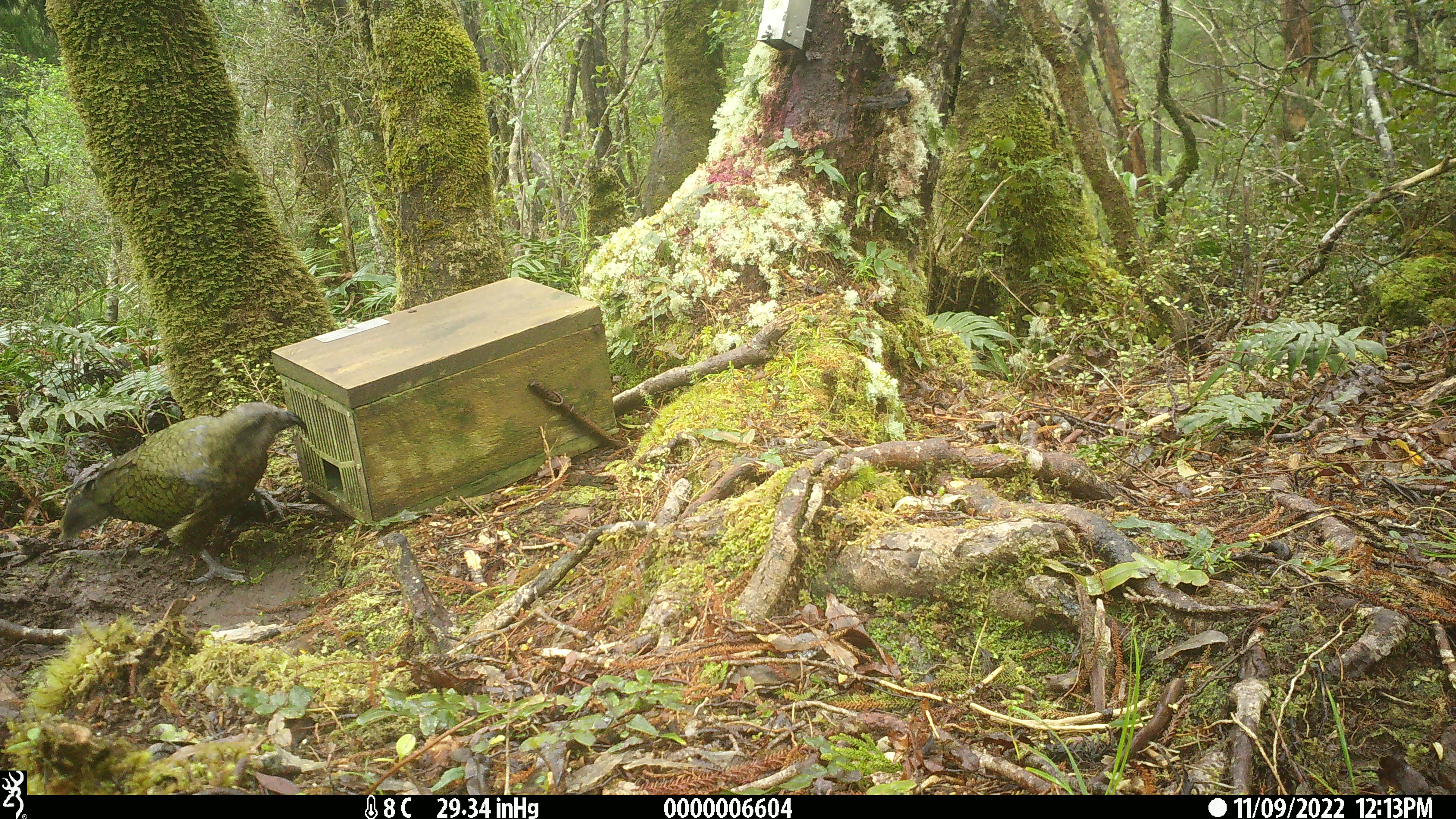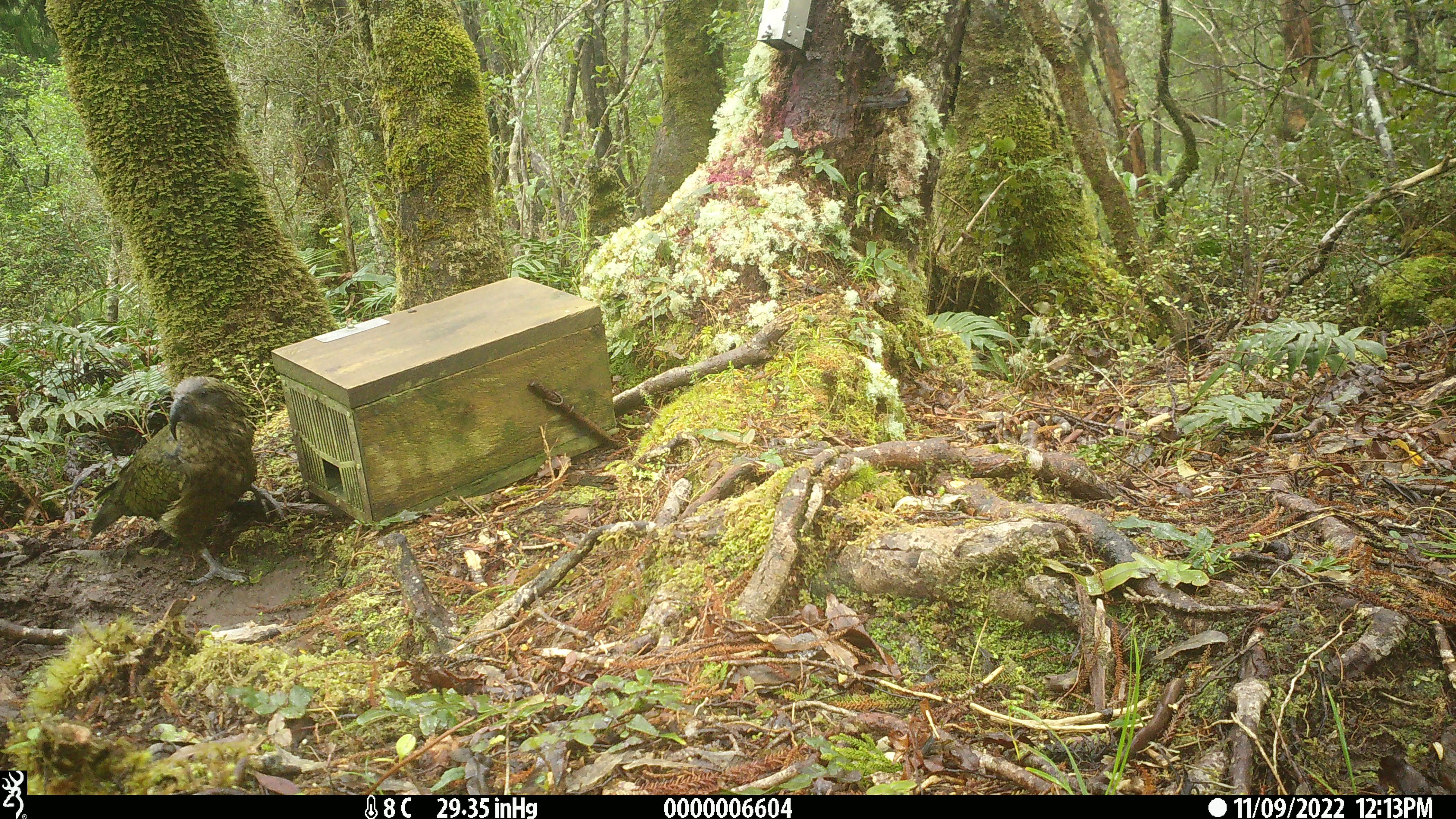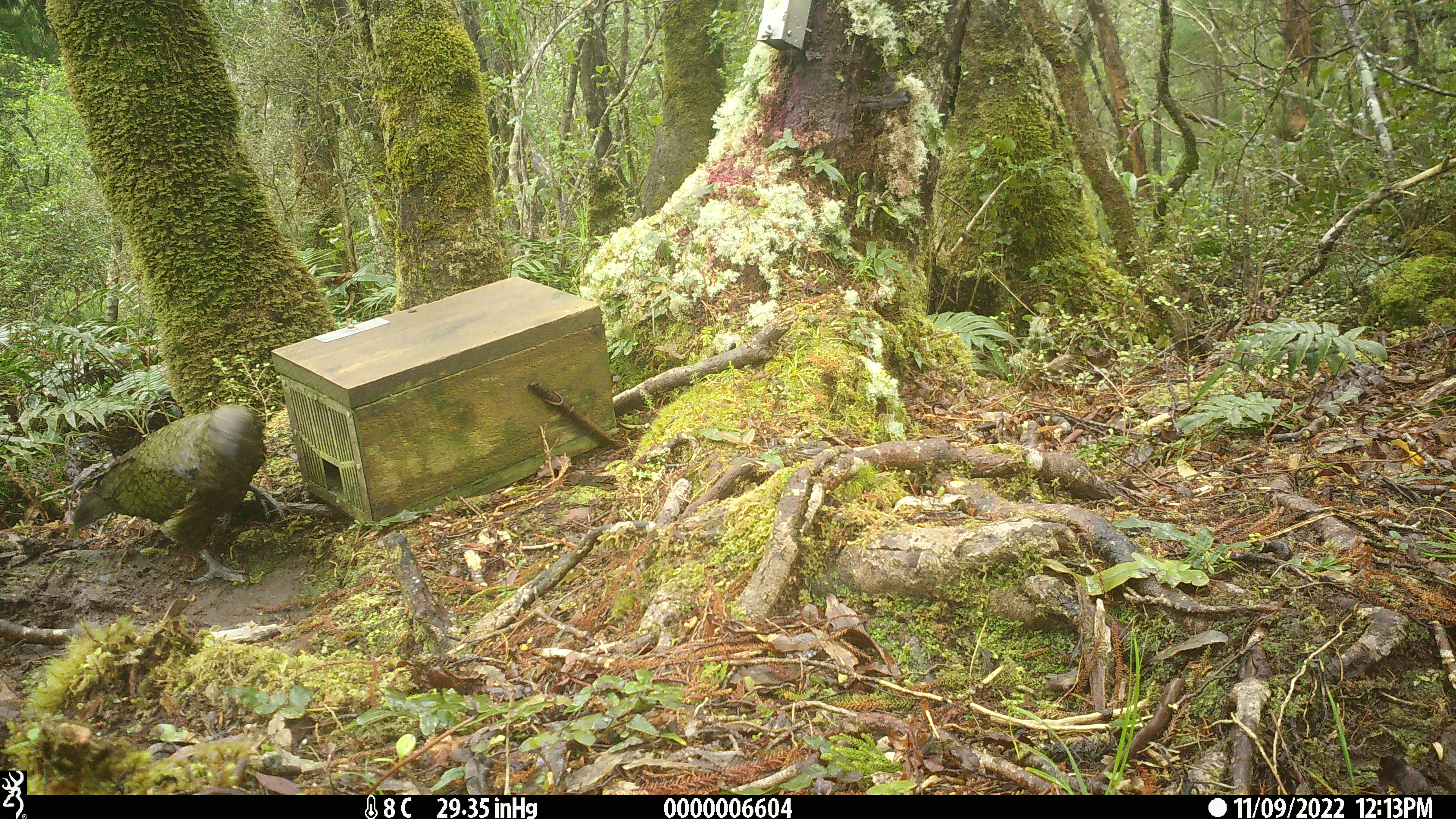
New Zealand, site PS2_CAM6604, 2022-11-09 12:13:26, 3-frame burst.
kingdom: Animalia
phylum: Chordata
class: Aves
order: Psittaciformes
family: Strigopidae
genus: Nestor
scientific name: Nestor notabilis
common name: kea